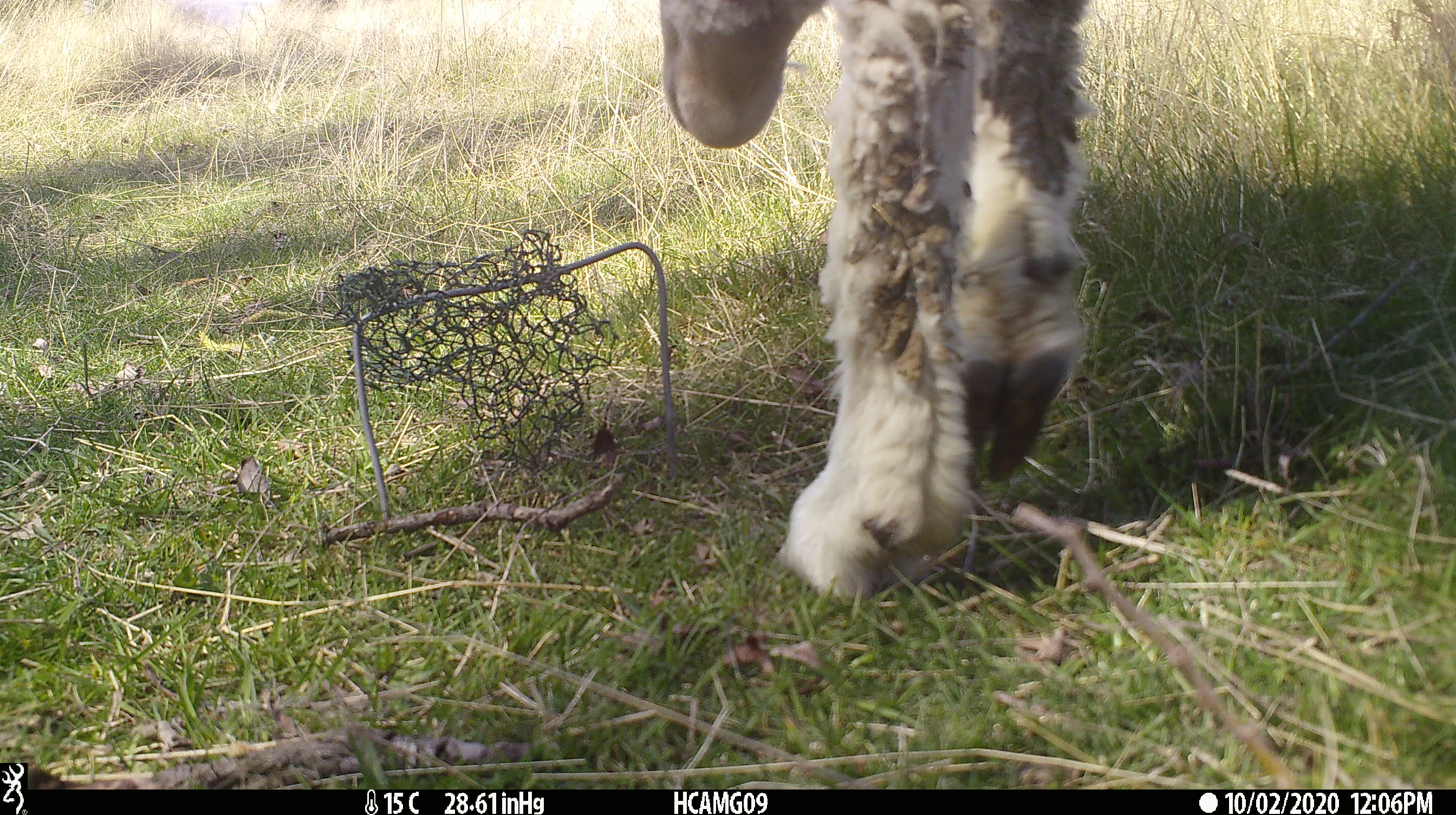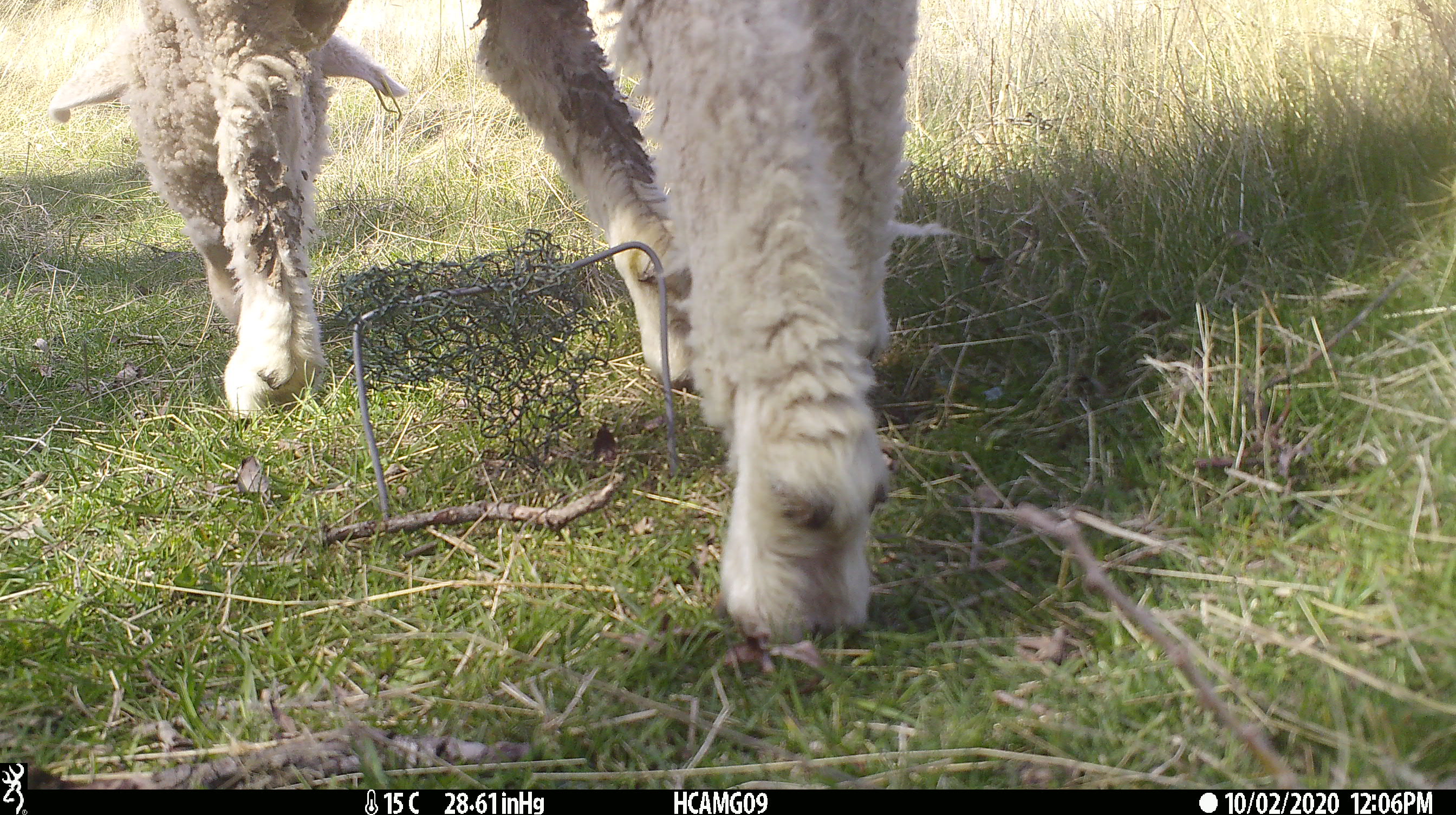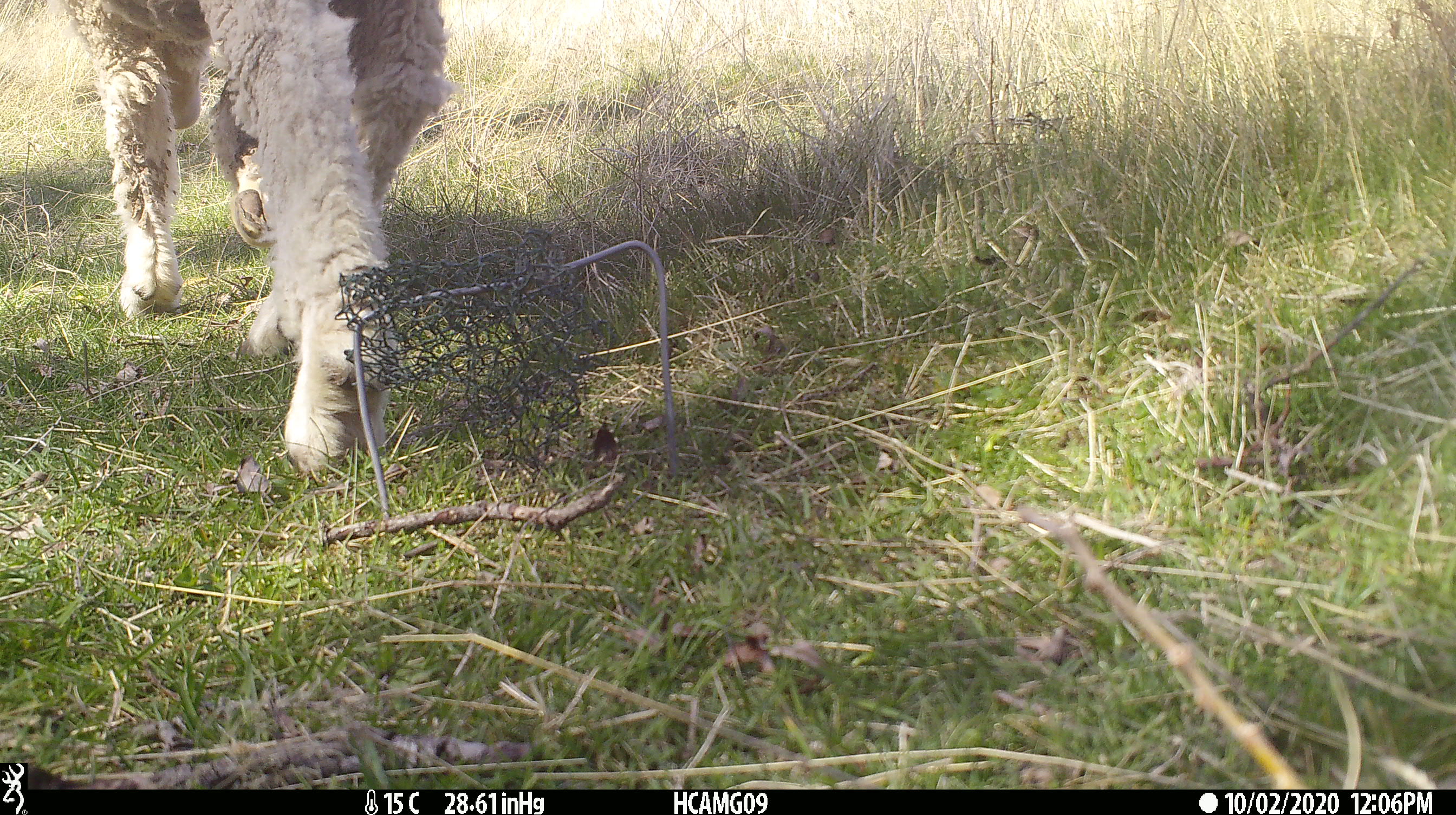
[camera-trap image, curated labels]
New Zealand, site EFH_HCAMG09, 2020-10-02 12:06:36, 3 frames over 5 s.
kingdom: Animalia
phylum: Chordata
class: Mammalia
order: Artiodactyla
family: Bovidae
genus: Ovis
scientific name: Ovis aries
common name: domestic sheep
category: sheep